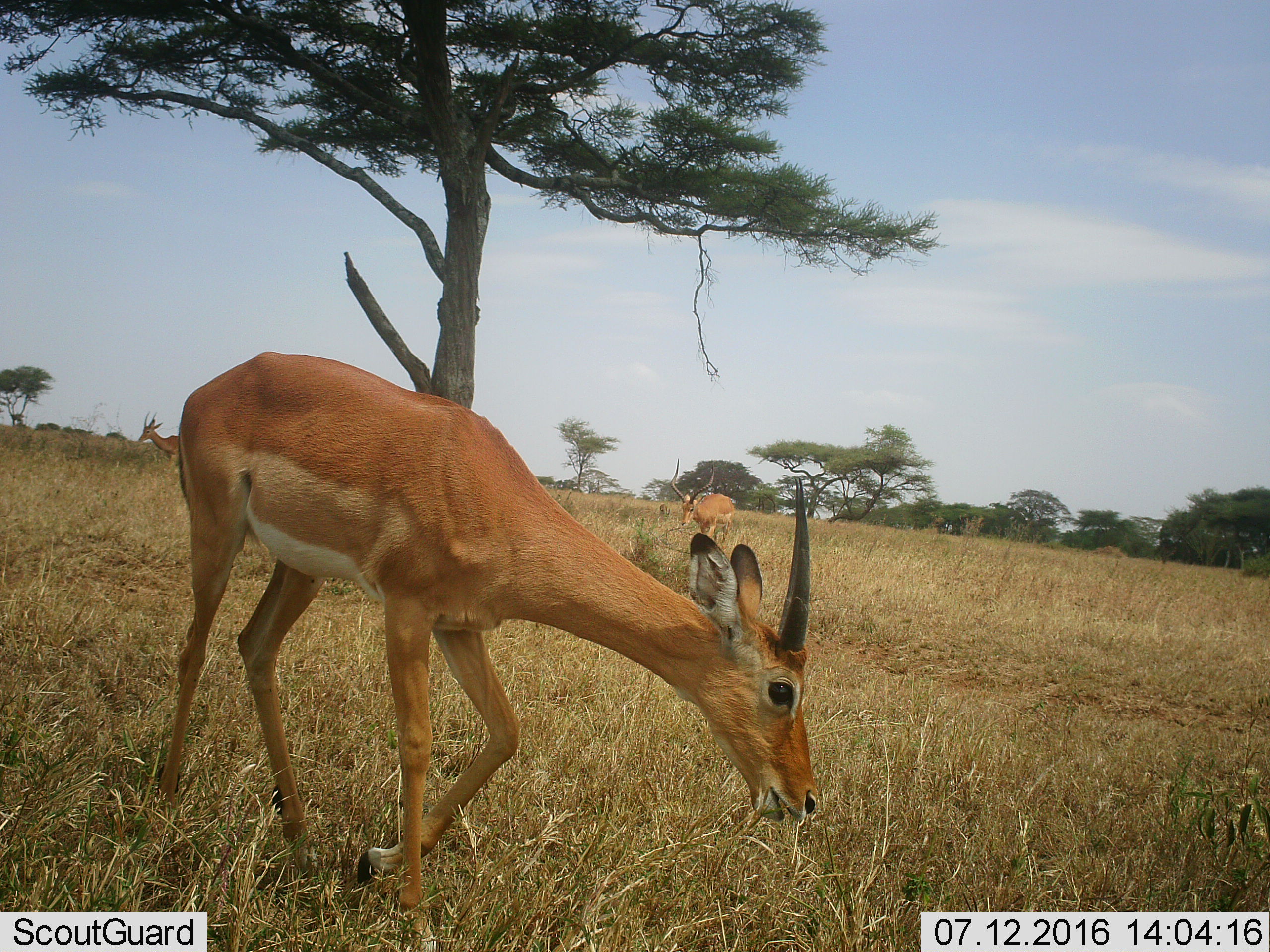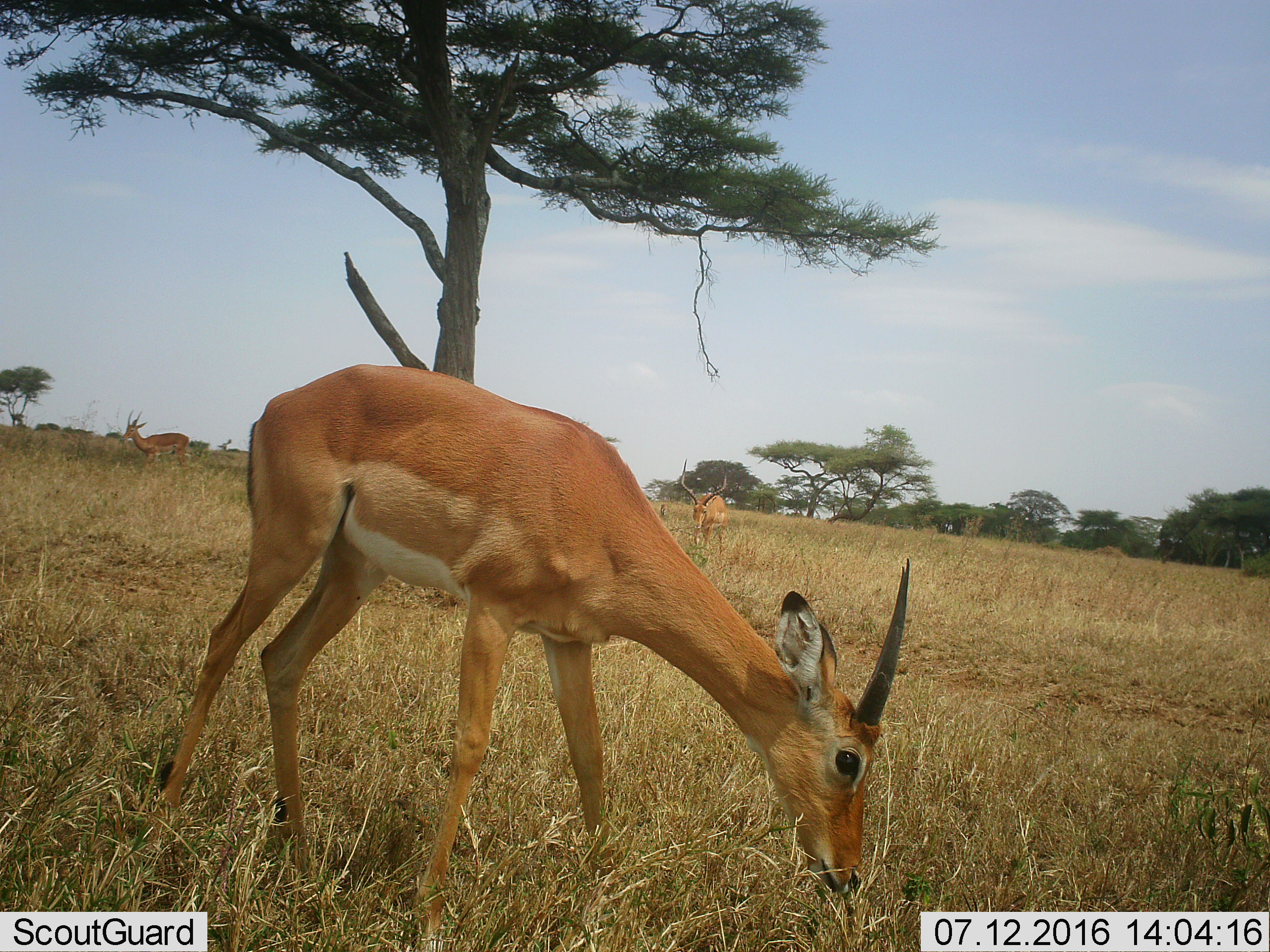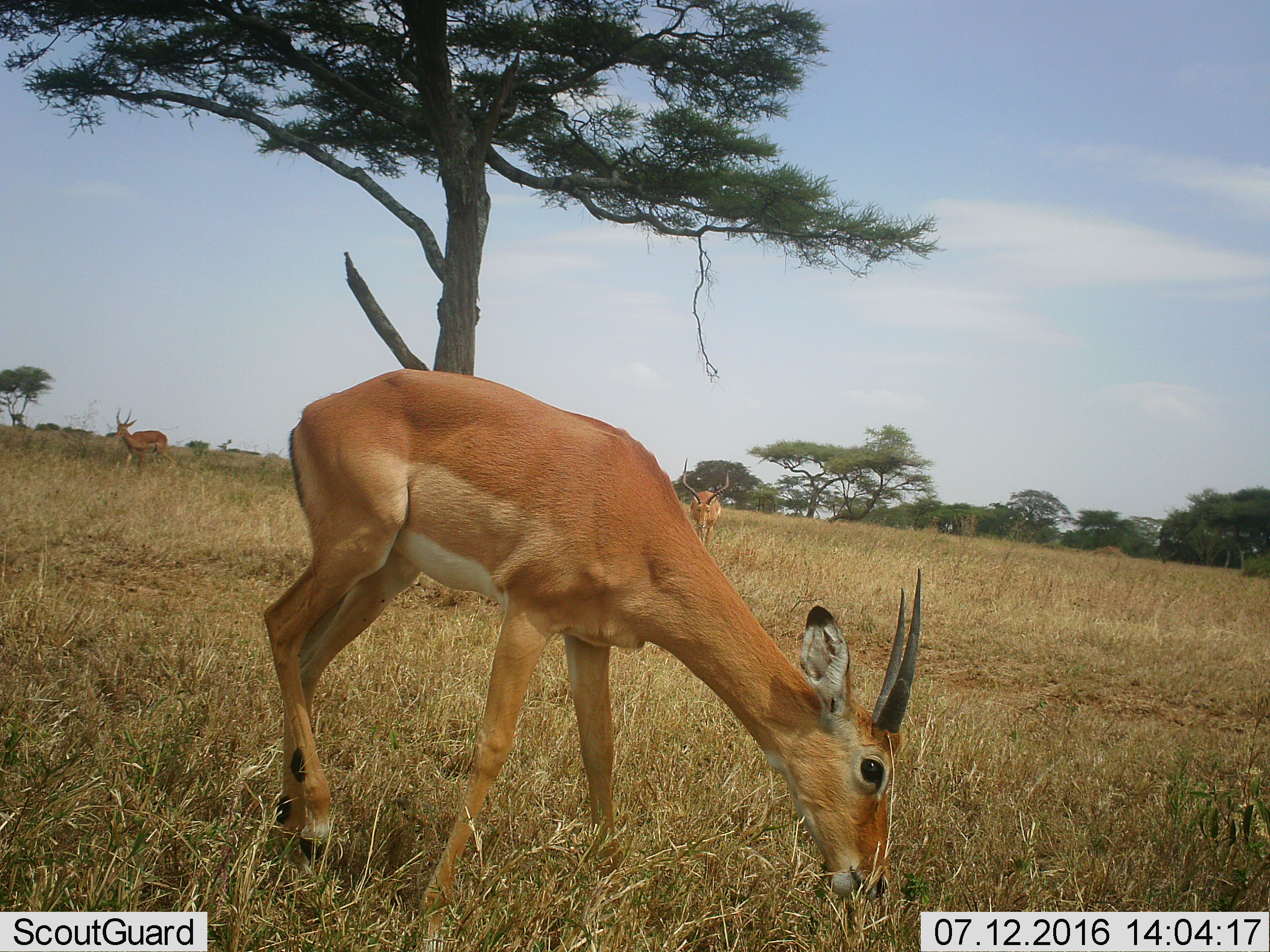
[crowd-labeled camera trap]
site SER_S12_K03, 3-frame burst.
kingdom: Animalia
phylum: Chordata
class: Mammalia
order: Artiodactyla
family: Bovidae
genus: Aepyceros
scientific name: Aepyceros melampus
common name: impala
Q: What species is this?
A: Impala (Aepyceros melampus).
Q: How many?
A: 3.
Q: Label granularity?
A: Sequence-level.